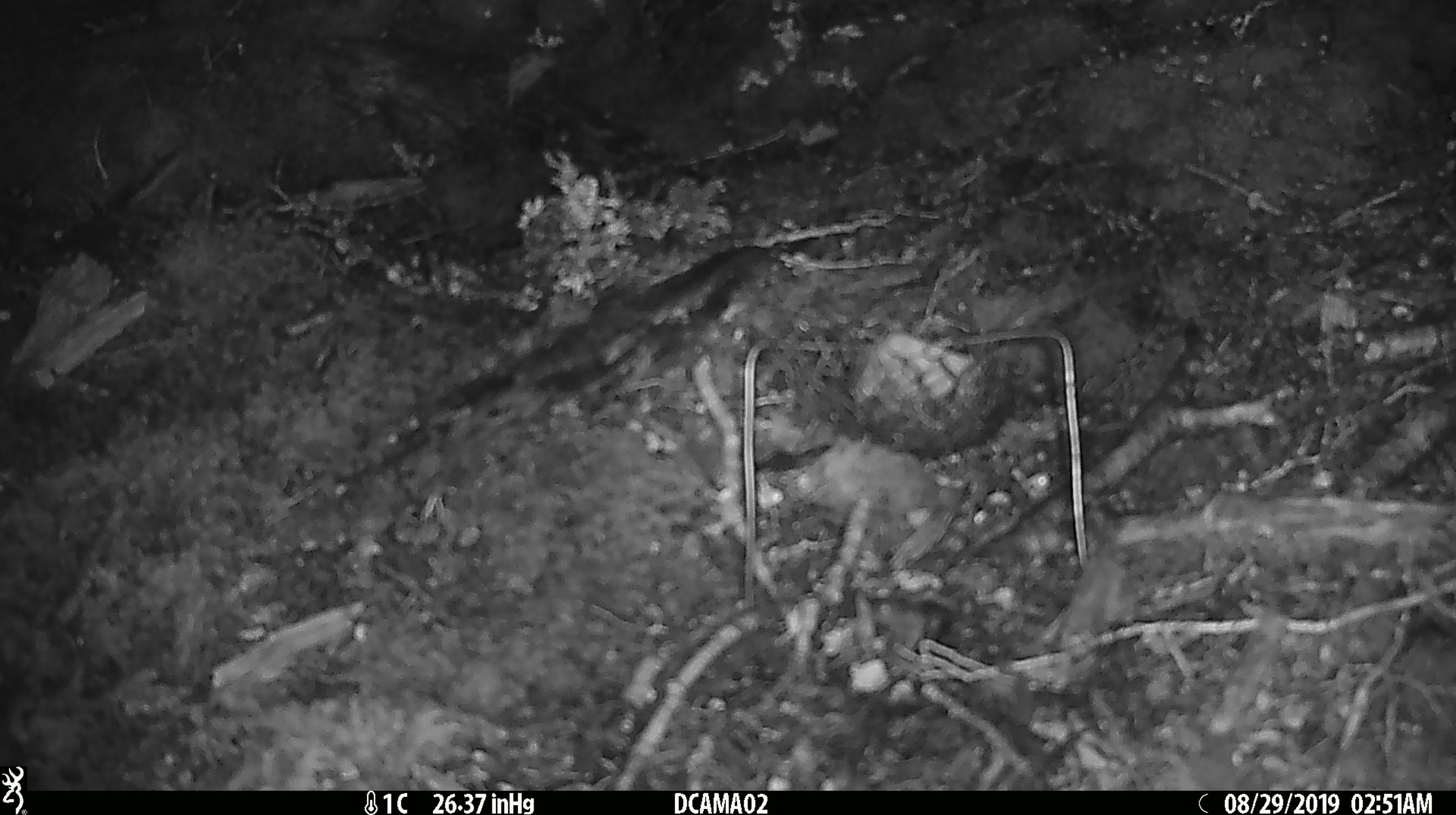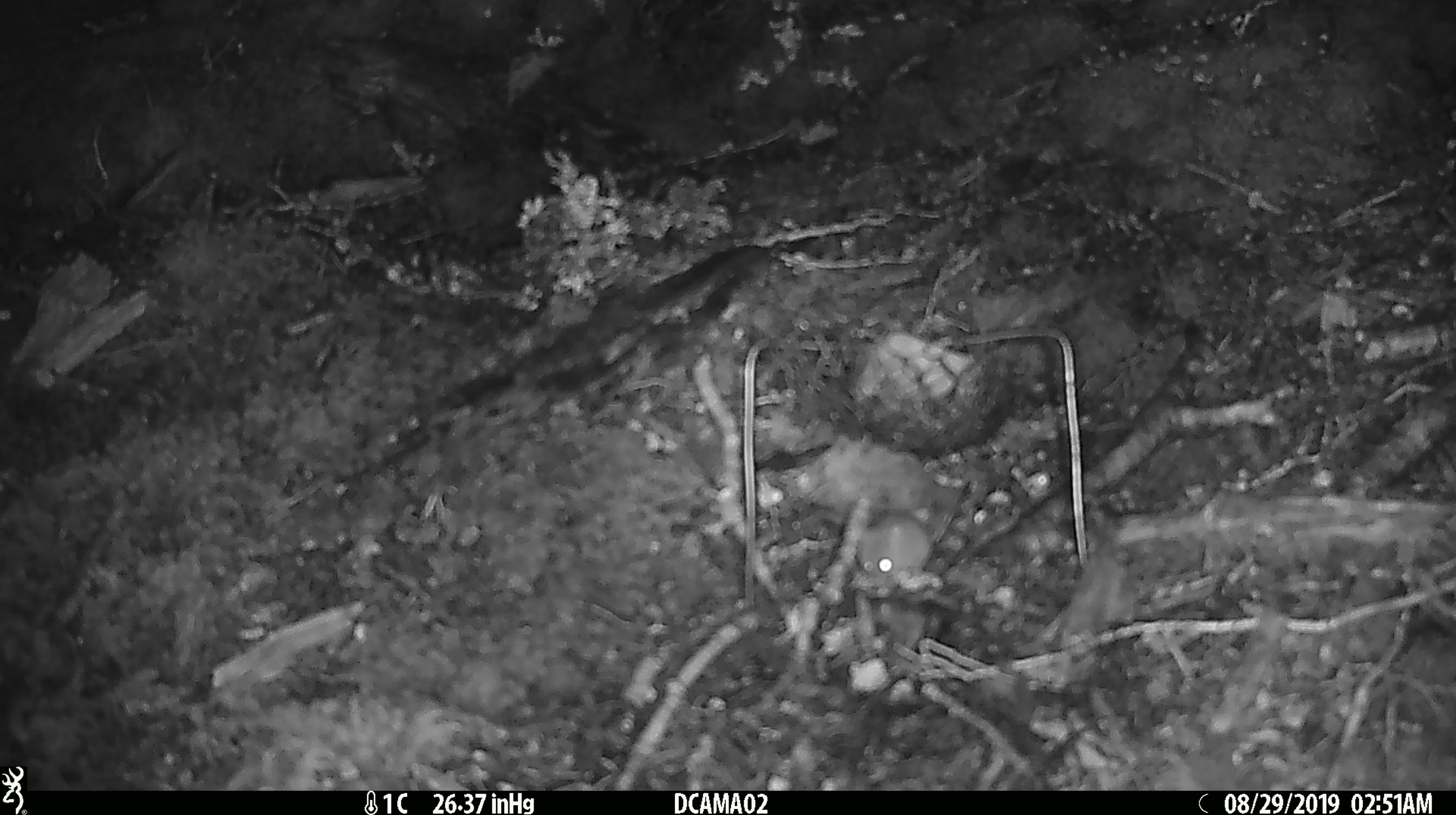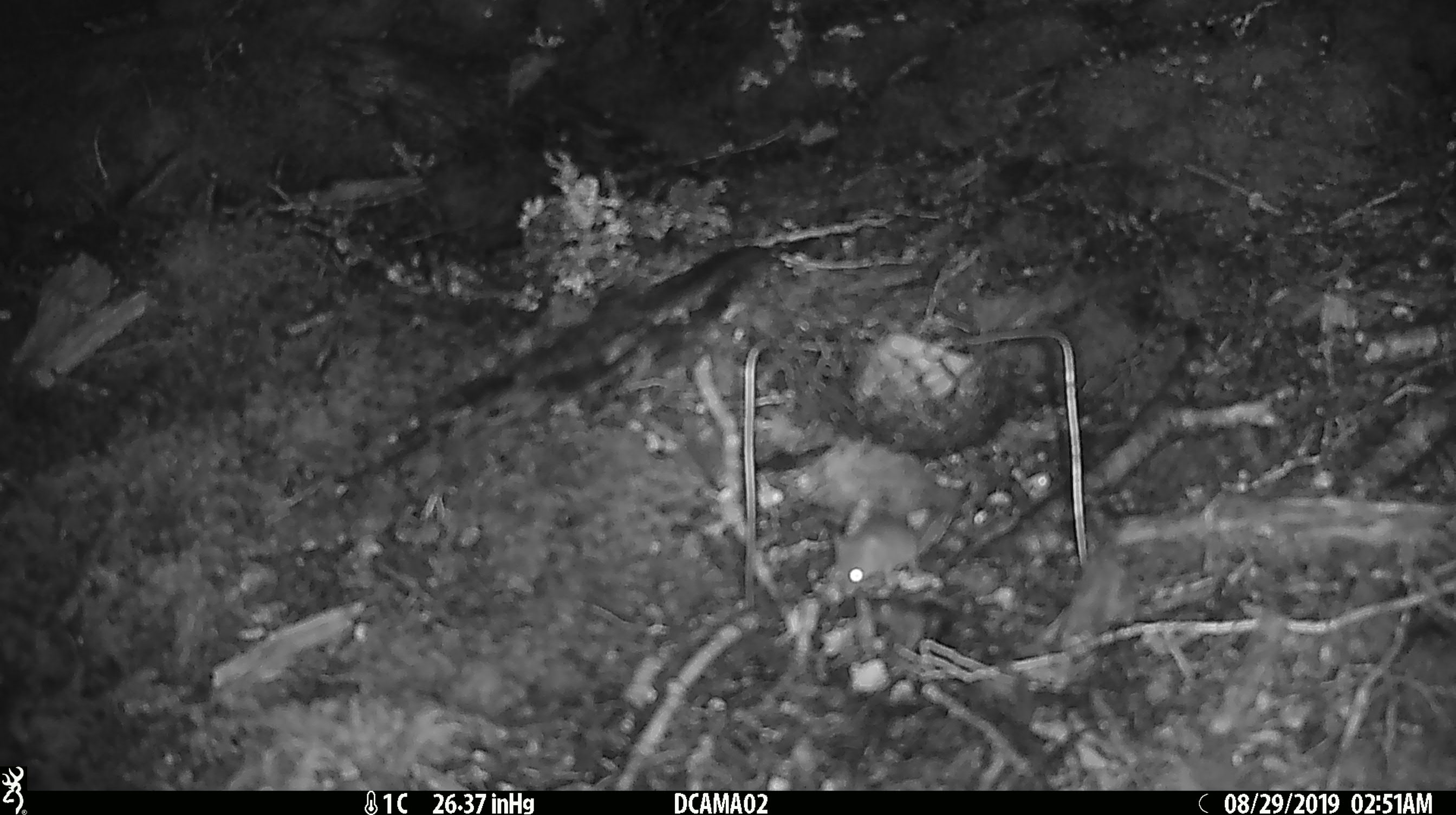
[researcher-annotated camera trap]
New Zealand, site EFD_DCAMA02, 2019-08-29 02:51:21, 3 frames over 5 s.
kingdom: Animalia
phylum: Chordata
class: Mammalia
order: Rodentia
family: Muridae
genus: Mus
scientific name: Mus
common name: mouse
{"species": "mouse (Mus)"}